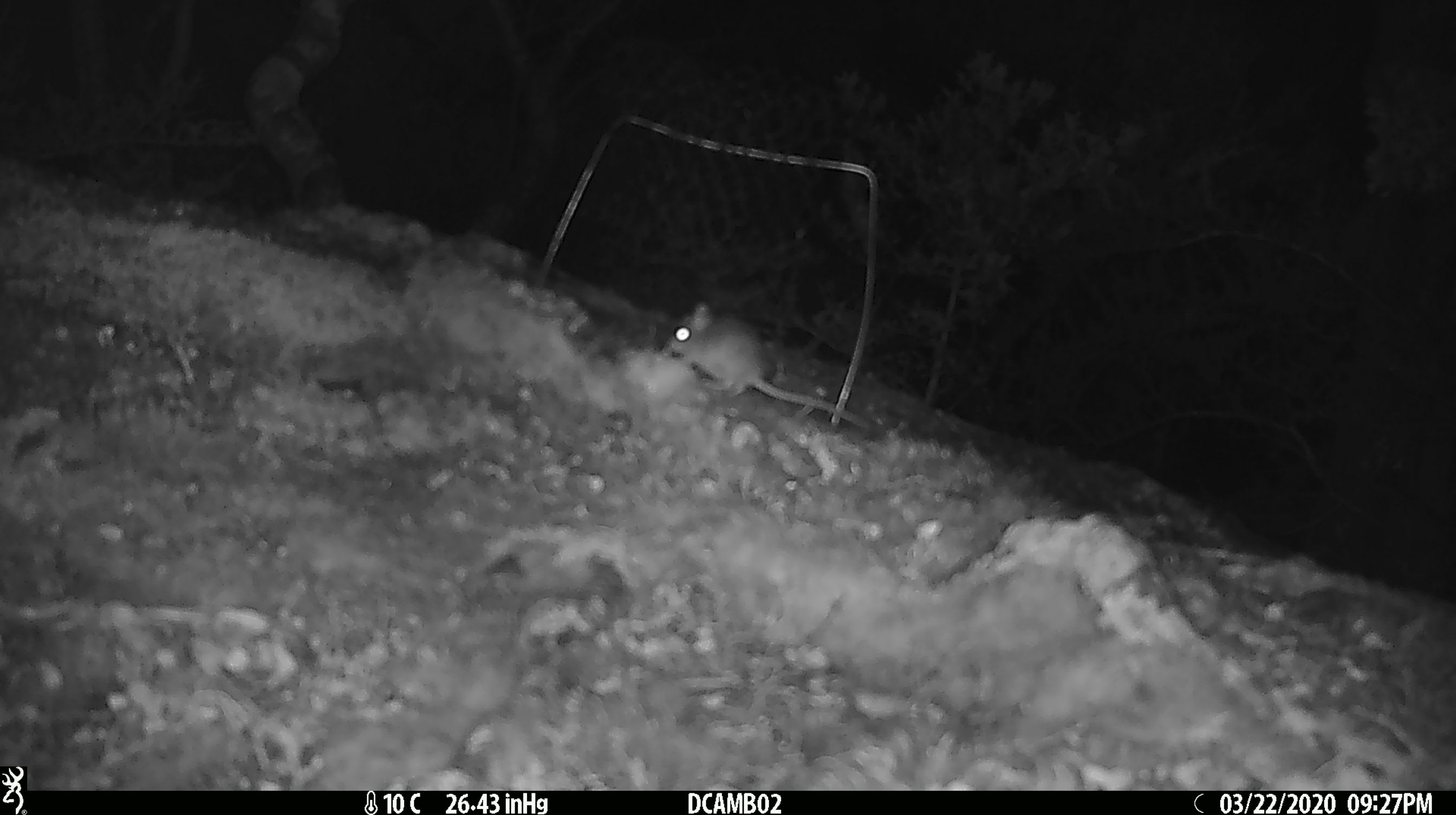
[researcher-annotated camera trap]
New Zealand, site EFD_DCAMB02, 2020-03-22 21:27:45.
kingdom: Animalia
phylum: Chordata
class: Mammalia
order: Rodentia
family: Muridae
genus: Mus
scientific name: Mus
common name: mouse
Mouse (Mus).